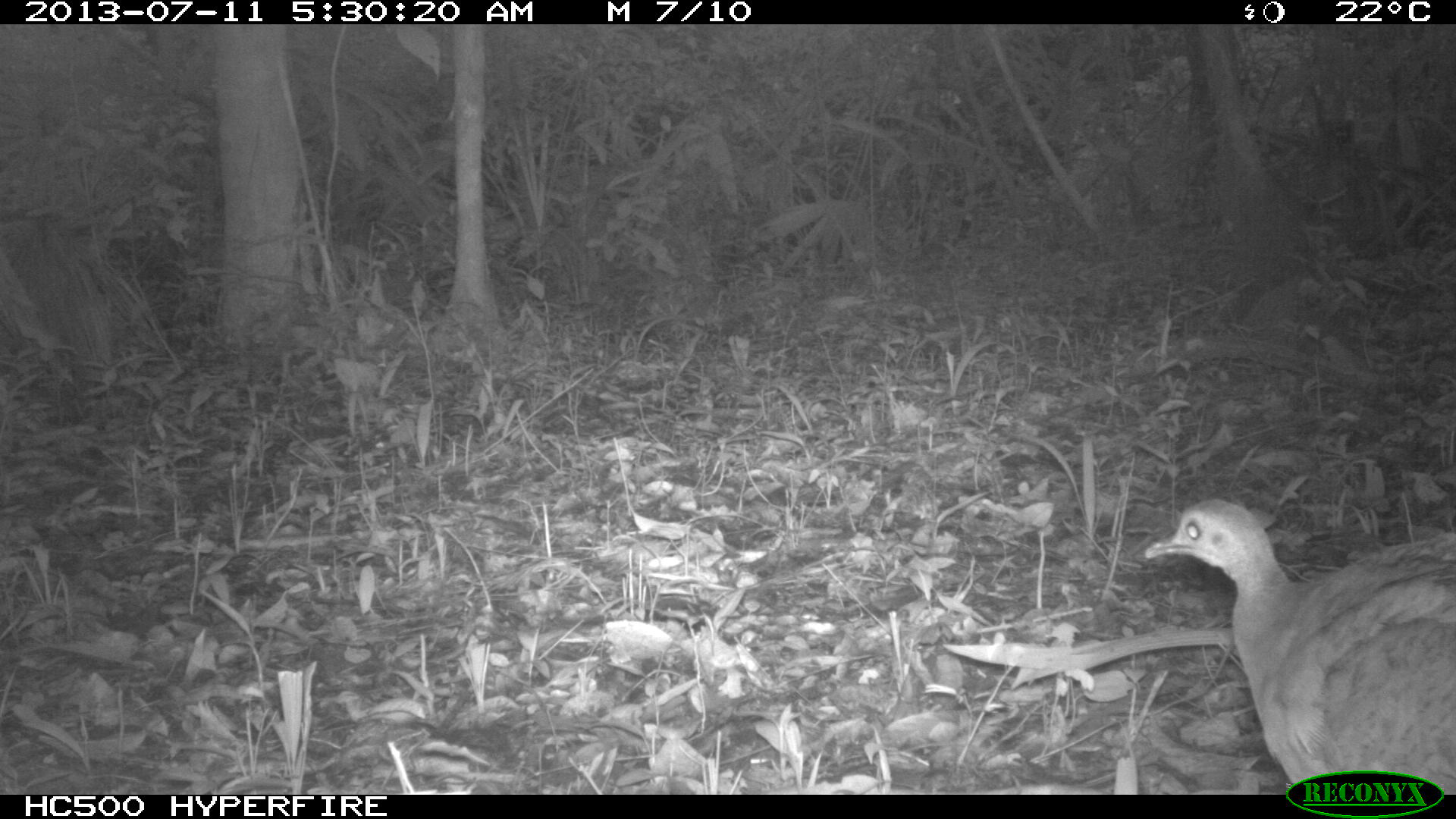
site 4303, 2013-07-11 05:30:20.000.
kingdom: Animalia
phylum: Chordata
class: Aves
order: Tinamiformes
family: Tinamidae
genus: Tinamus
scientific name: Tinamus major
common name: great tinamou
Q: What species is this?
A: Tinamus major (great tinamou).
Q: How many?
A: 1.